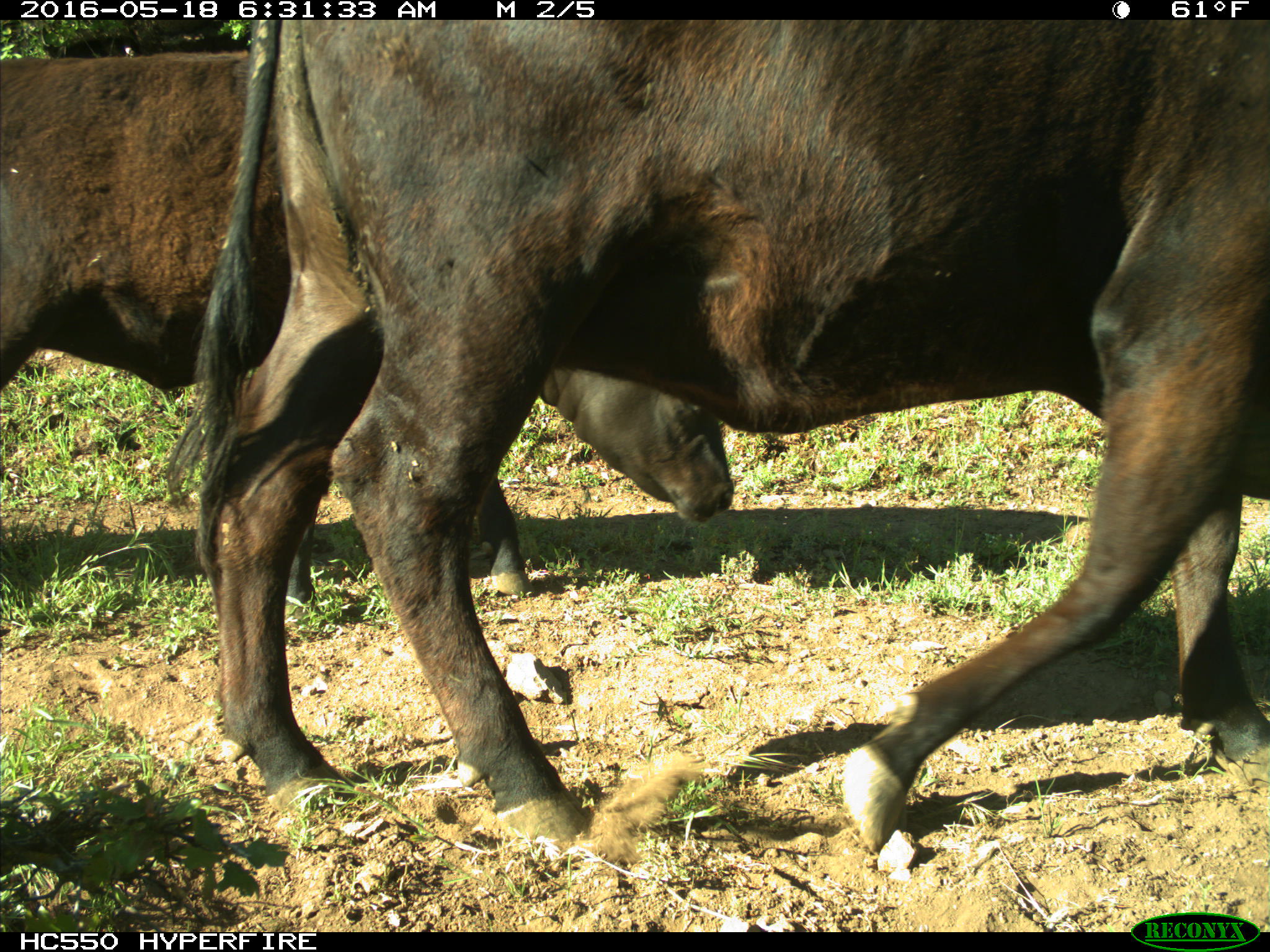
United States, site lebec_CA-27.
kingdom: Animalia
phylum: Chordata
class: Mammalia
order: Artiodactyla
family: Bovidae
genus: Bos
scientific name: Bos taurus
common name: domestic cow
Bos taurus (domestic cow).